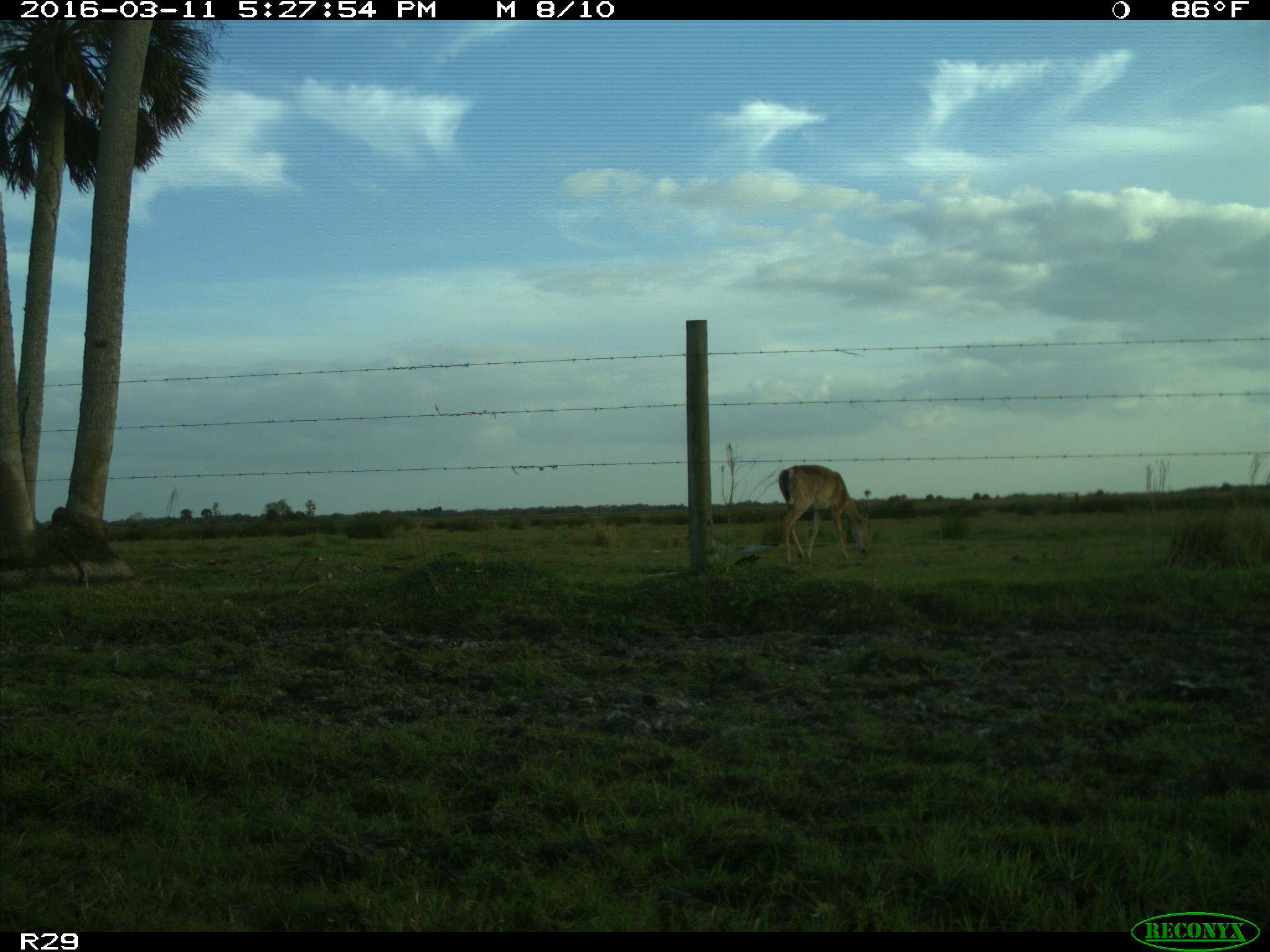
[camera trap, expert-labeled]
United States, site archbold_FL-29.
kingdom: Animalia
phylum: Chordata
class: Mammalia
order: Artiodactyla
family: Cervidae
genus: Odocoileus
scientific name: Odocoileus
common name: deer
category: unidentified deer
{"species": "unidentified deer (deer) (Odocoileus)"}